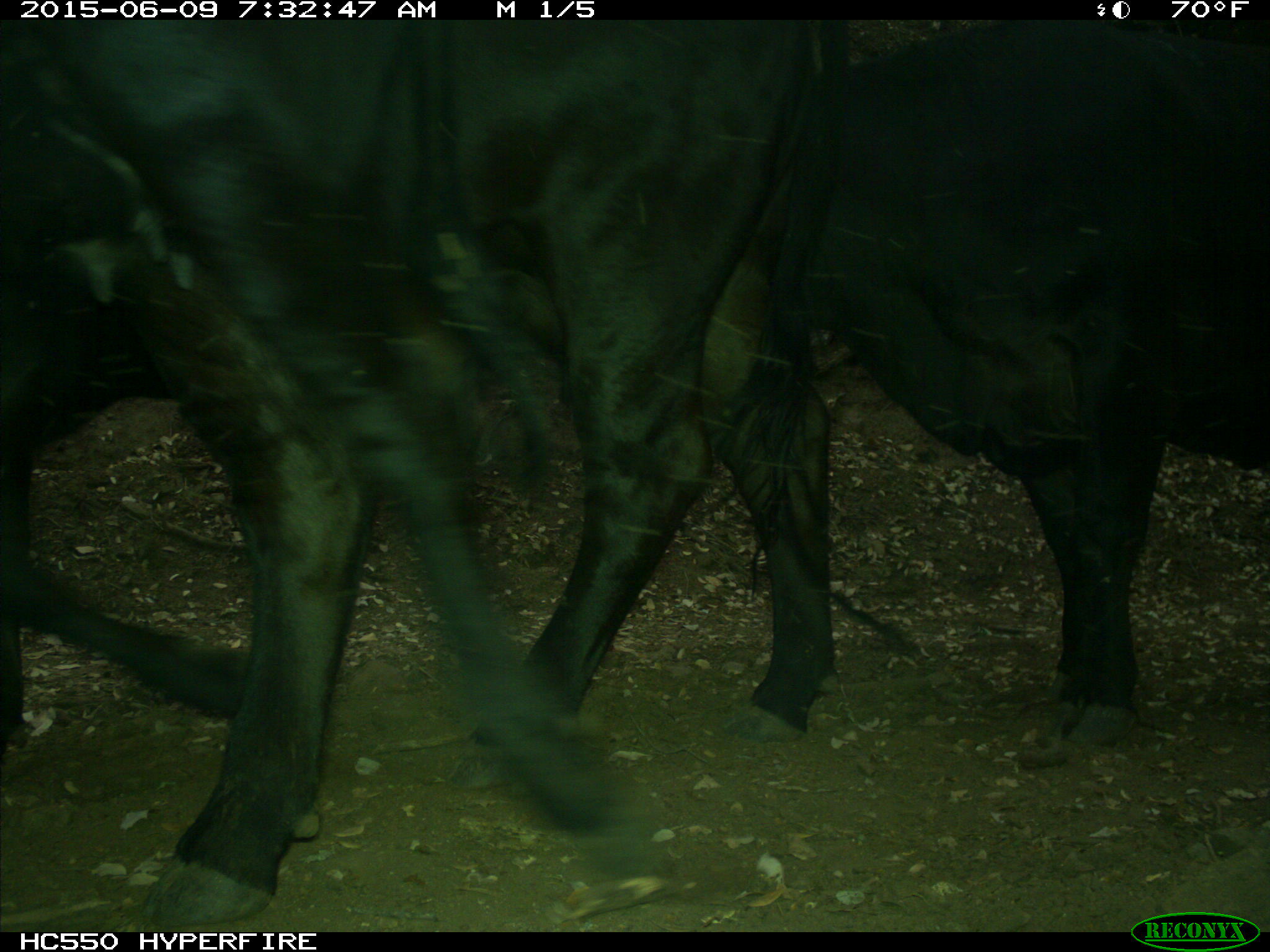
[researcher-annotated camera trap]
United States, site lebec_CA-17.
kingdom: Animalia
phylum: Chordata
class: Mammalia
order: Artiodactyla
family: Bovidae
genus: Bos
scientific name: Bos taurus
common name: domestic cow